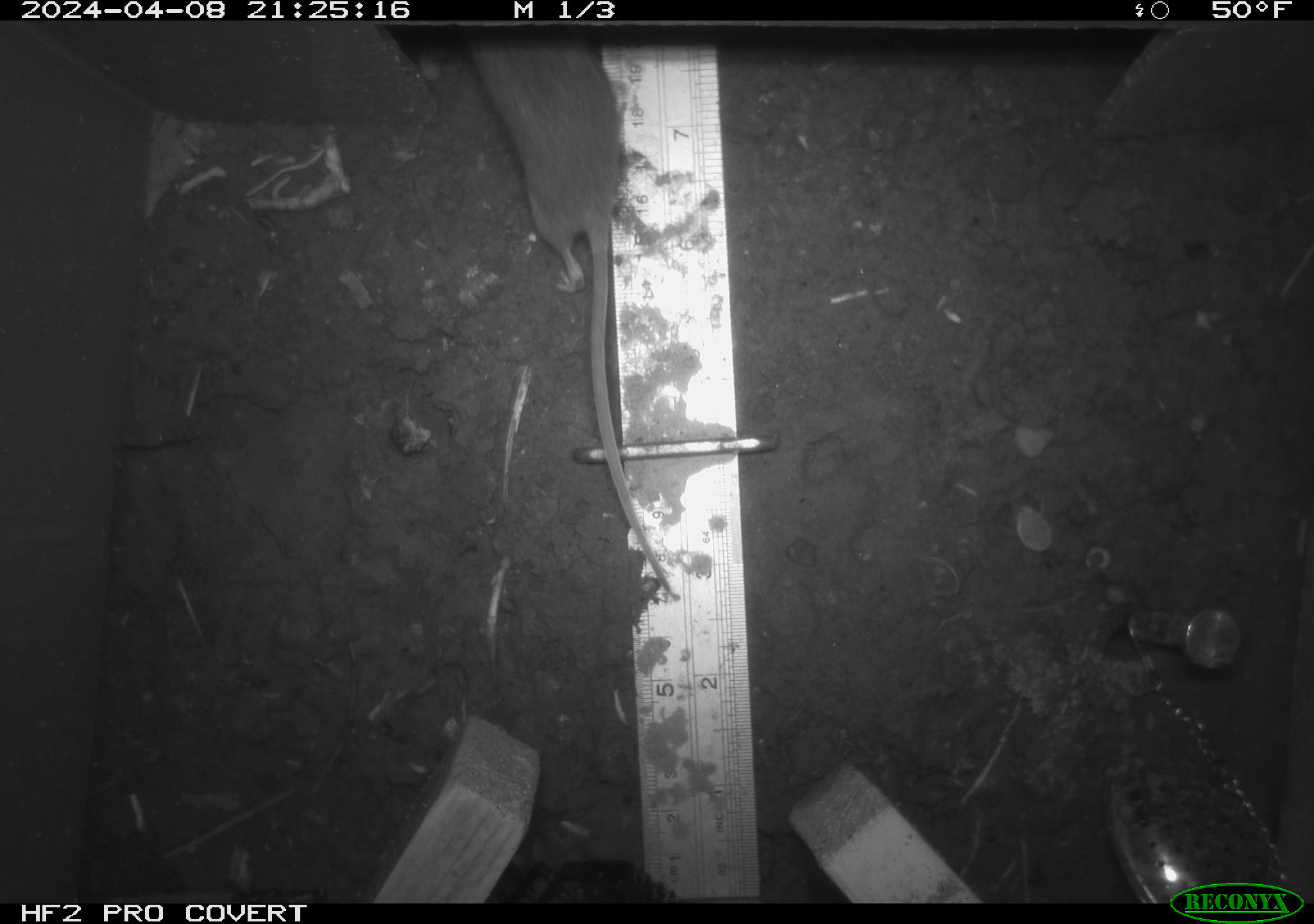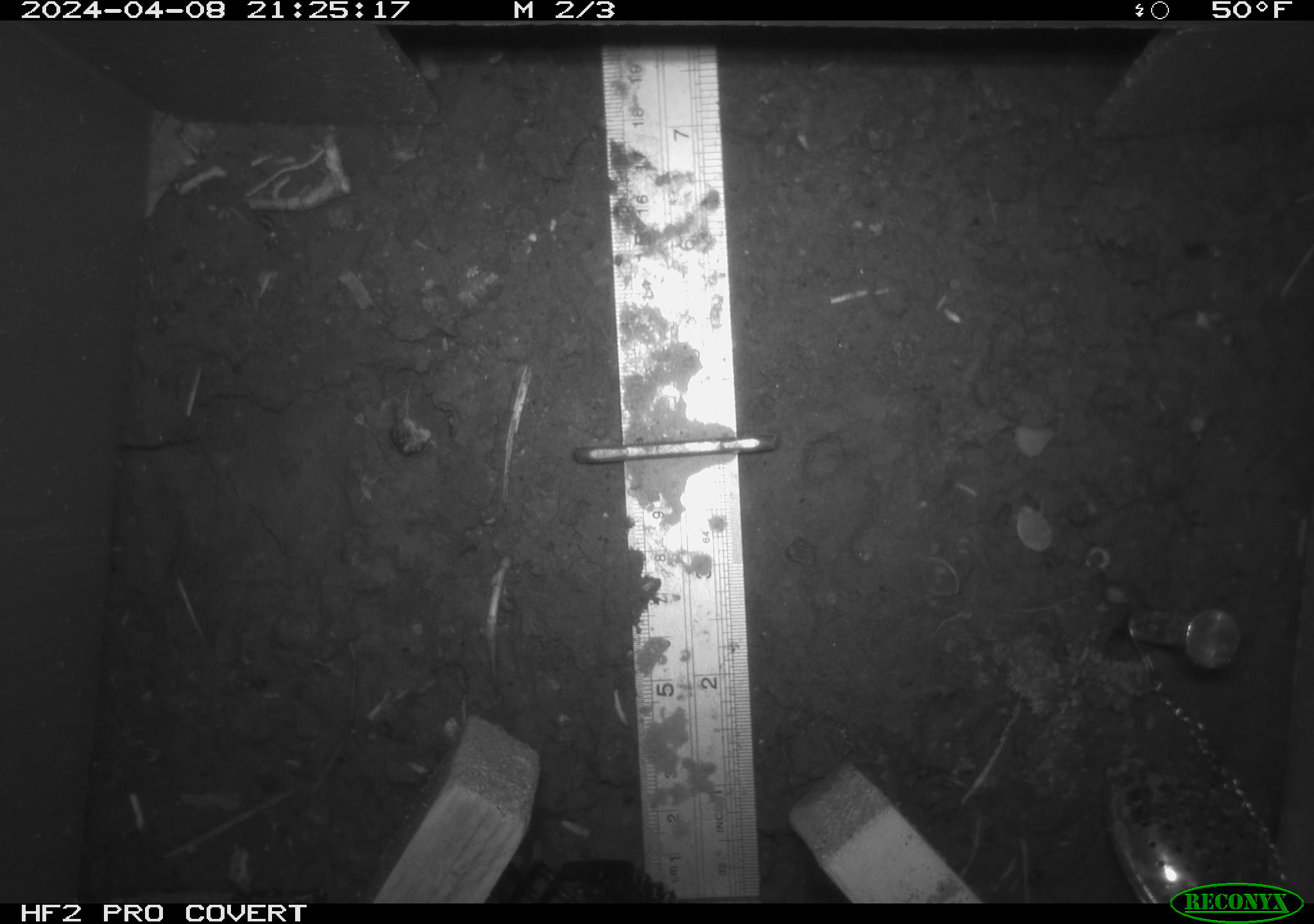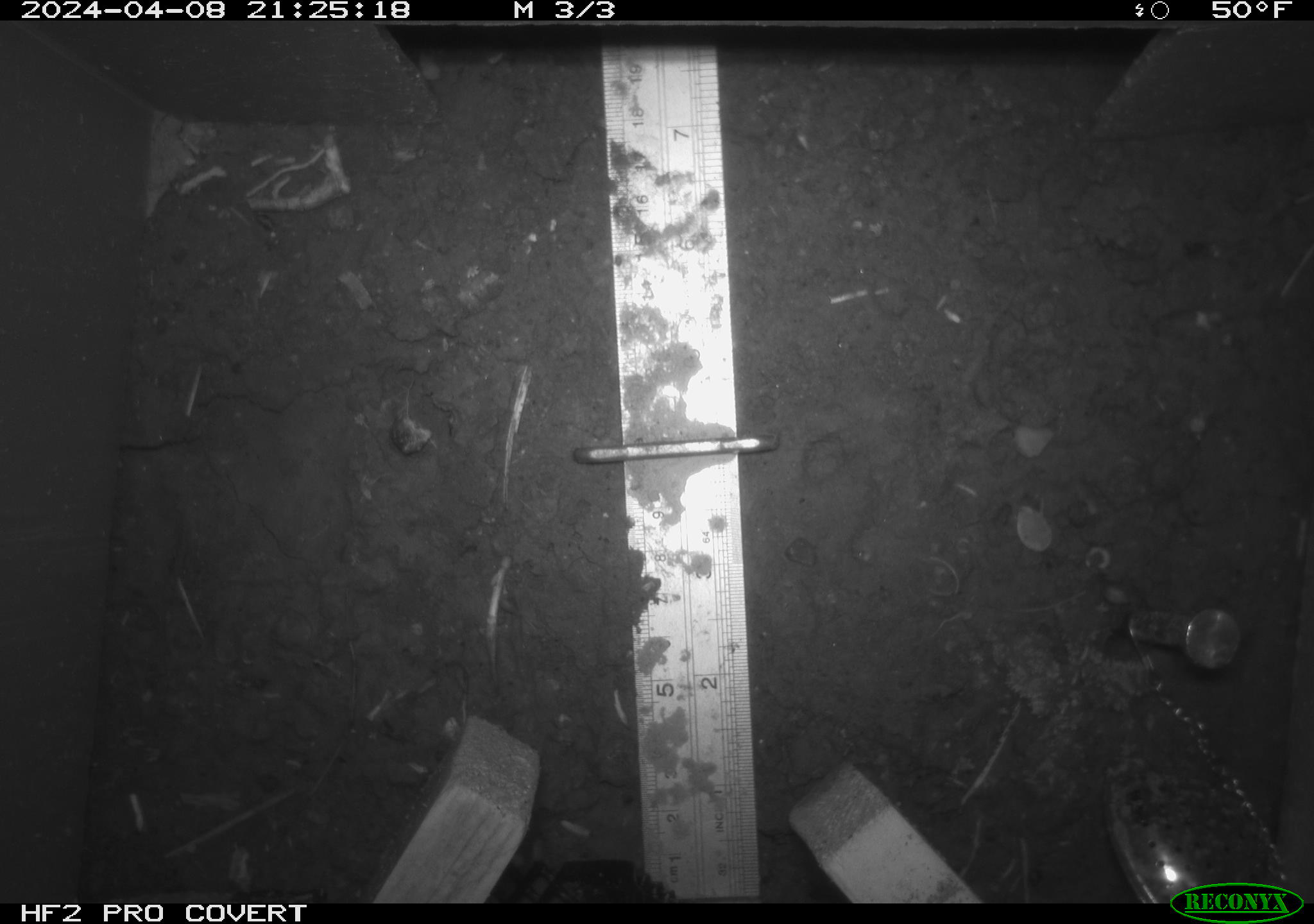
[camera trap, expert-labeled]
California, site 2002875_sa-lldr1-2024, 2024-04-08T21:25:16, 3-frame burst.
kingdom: Animalia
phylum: Chordata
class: Mammalia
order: Rodentia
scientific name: Rodentia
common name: mouse species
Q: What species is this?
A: Mouse species (Rodentia).